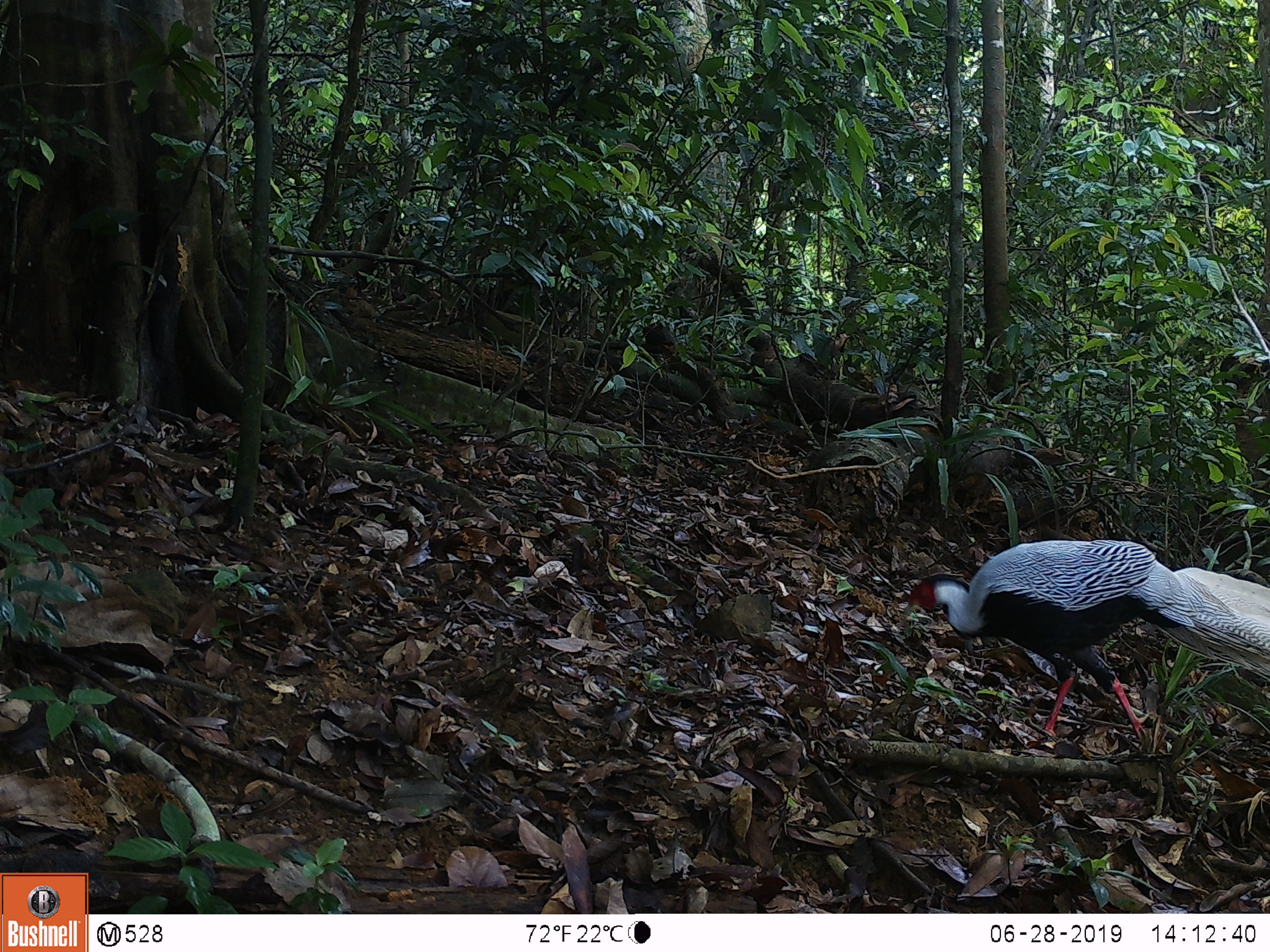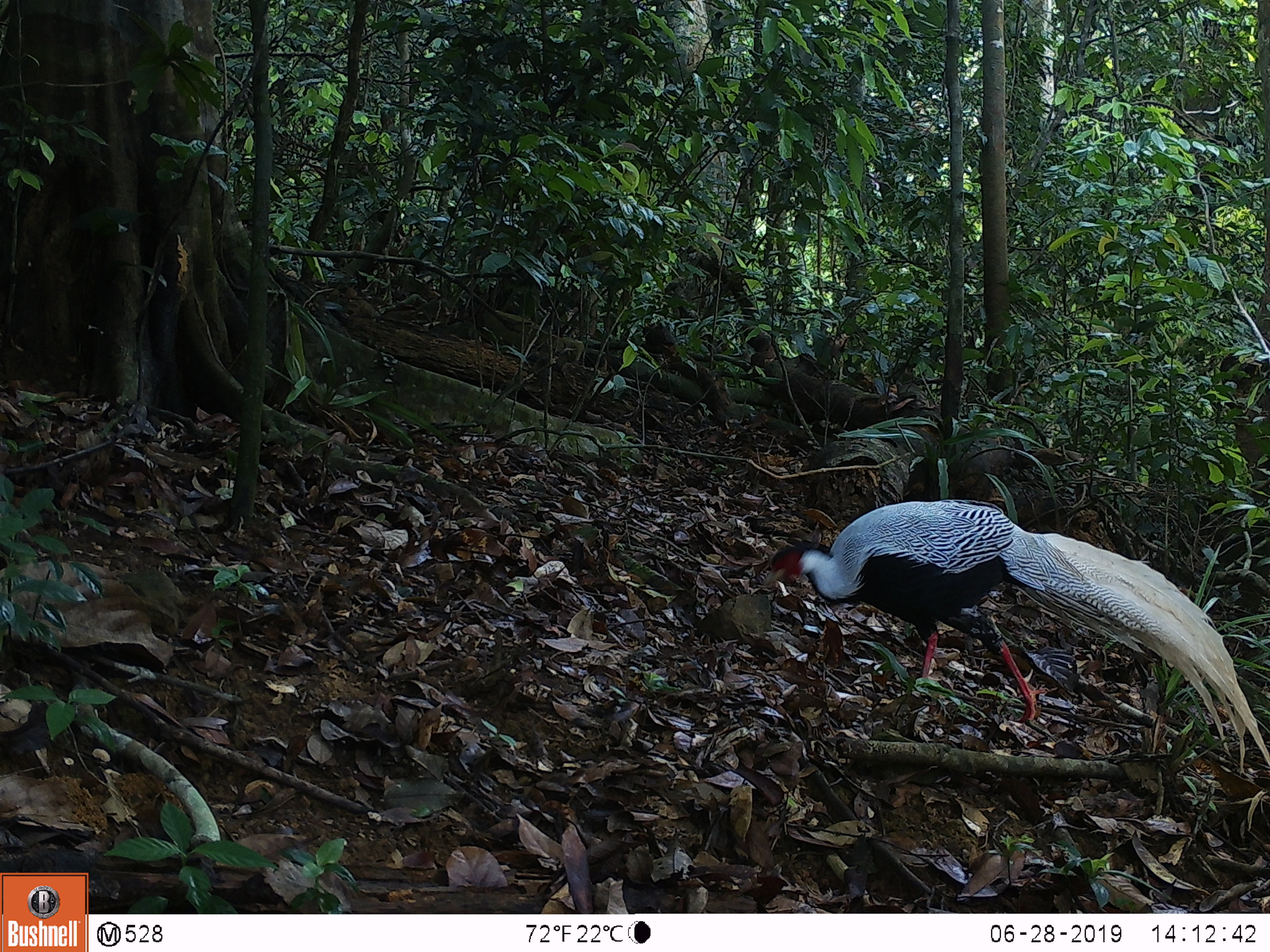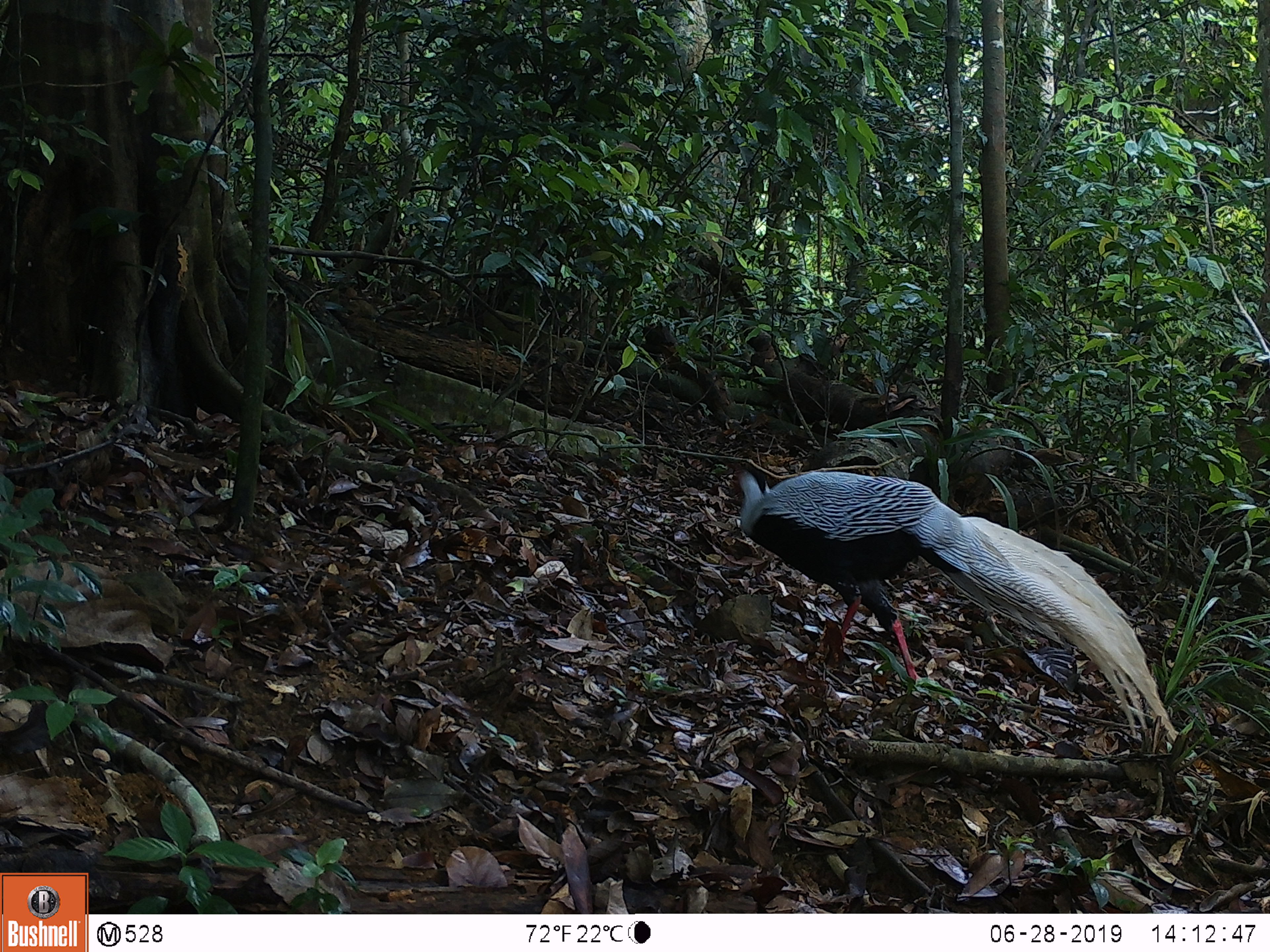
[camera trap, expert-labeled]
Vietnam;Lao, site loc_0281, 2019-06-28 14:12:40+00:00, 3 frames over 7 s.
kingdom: Animalia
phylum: Chordata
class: Aves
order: Galliformes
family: Phasianidae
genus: Lophura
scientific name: Lophura nycthemera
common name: silver pheasant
Silver pheasant (Lophura nycthemera). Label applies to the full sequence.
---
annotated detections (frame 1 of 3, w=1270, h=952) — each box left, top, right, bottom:
silver pheasant: 904, 538, 1269, 740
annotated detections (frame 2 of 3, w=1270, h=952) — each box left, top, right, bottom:
silver pheasant: 762, 499, 1270, 773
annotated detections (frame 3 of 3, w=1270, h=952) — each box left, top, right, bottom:
silver pheasant: 727, 467, 1179, 745